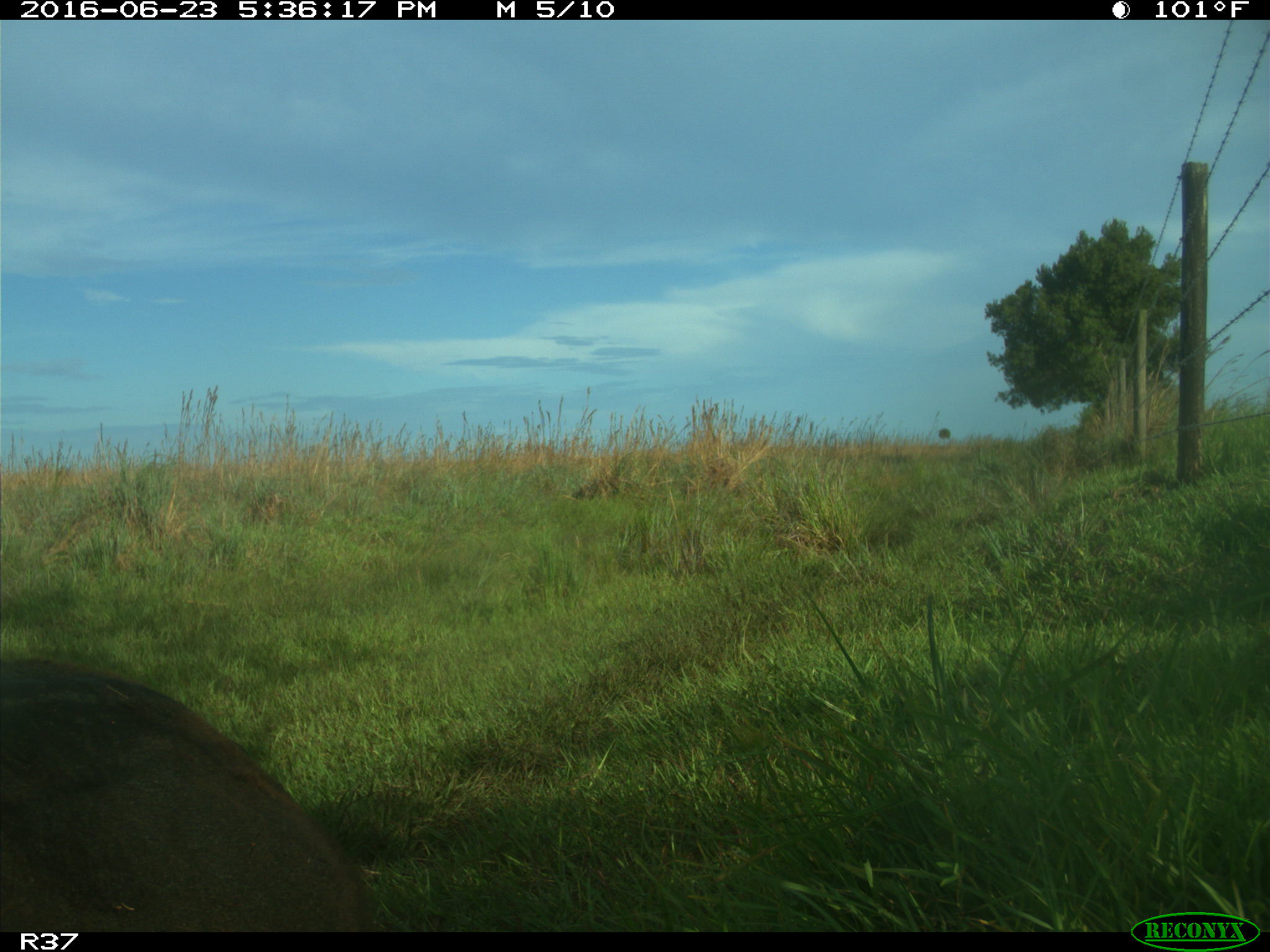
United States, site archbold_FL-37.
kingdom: Animalia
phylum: Chordata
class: Mammalia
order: Artiodactyla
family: Bovidae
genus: Bos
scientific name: Bos taurus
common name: domestic cow